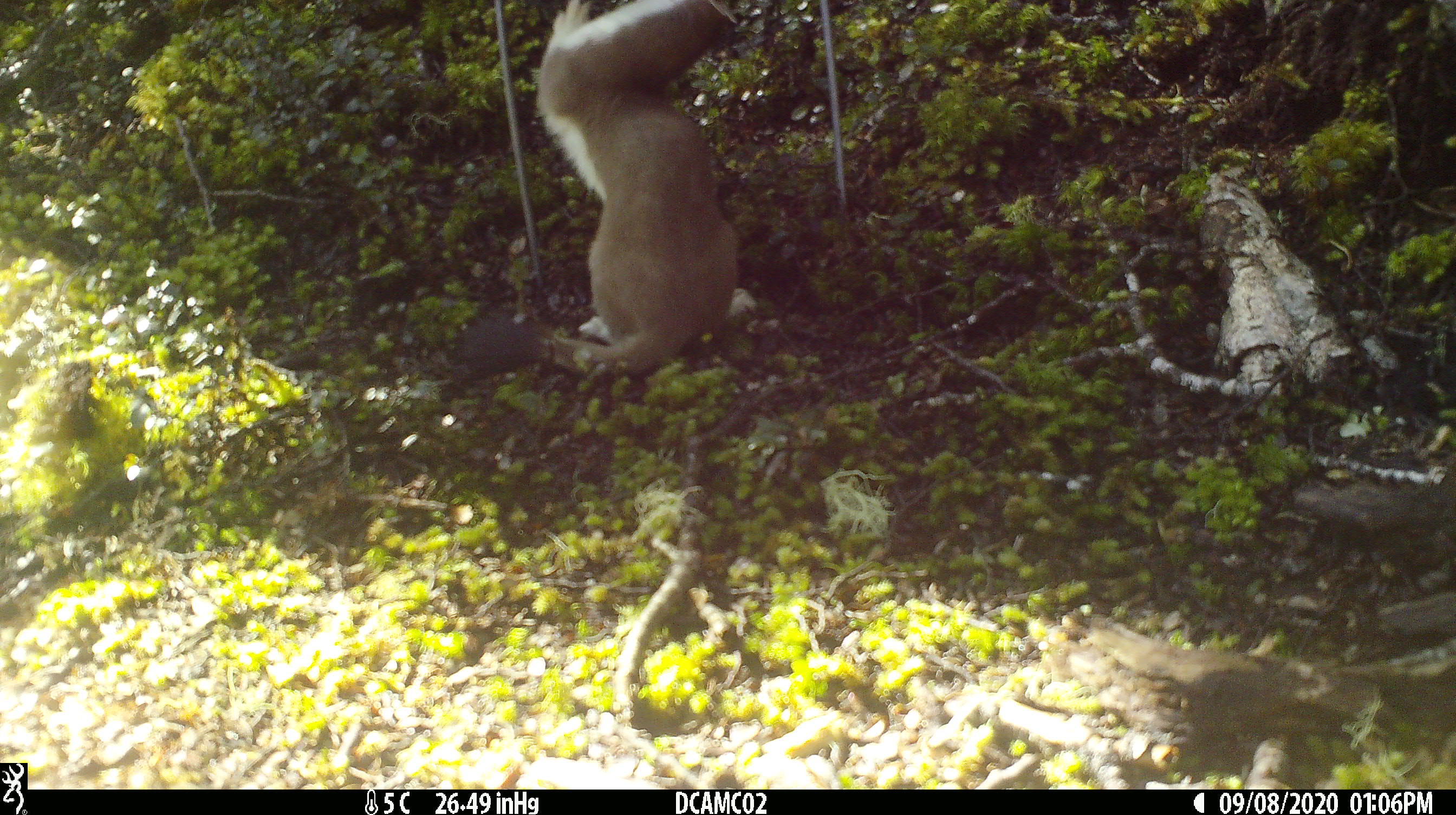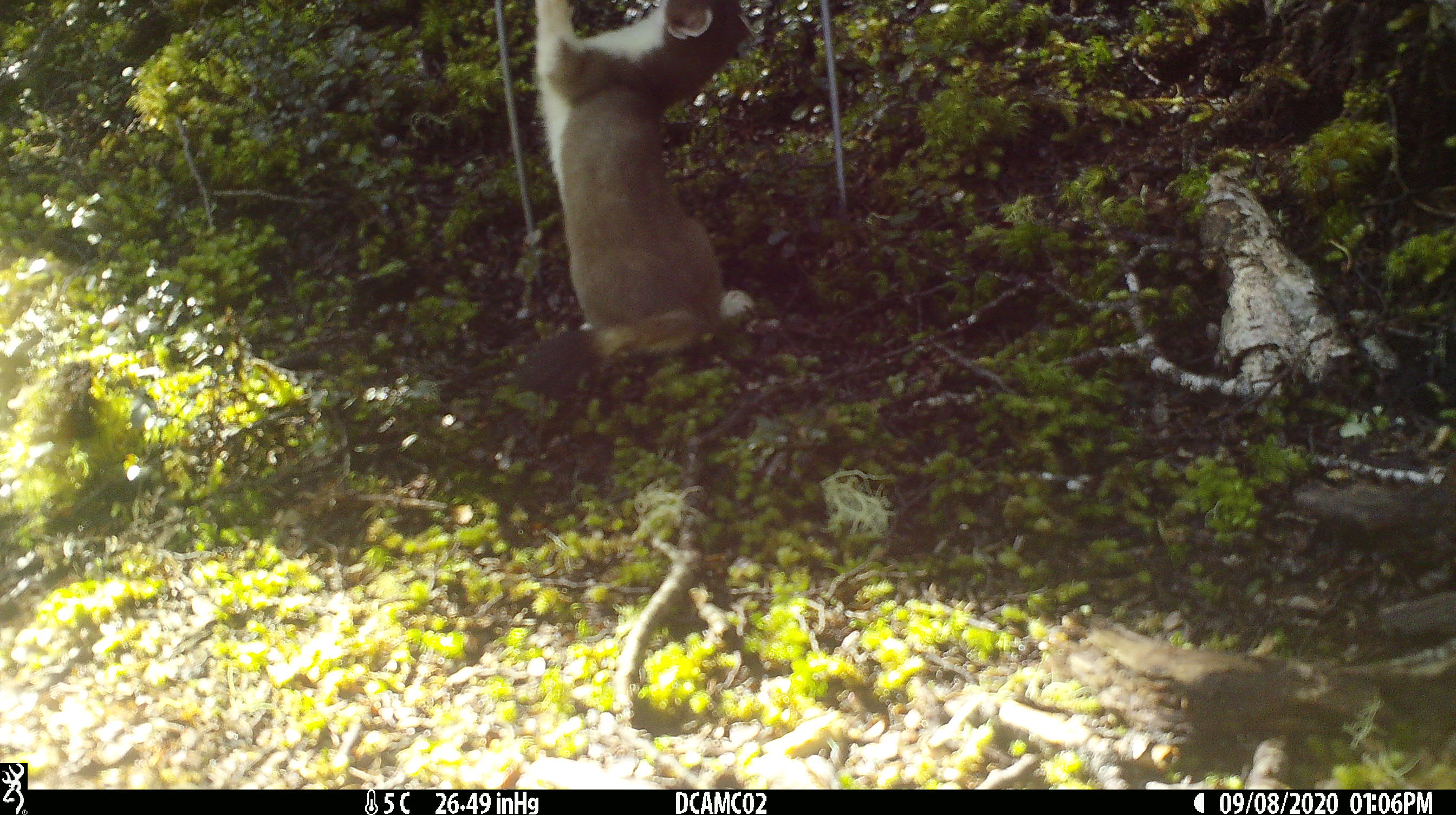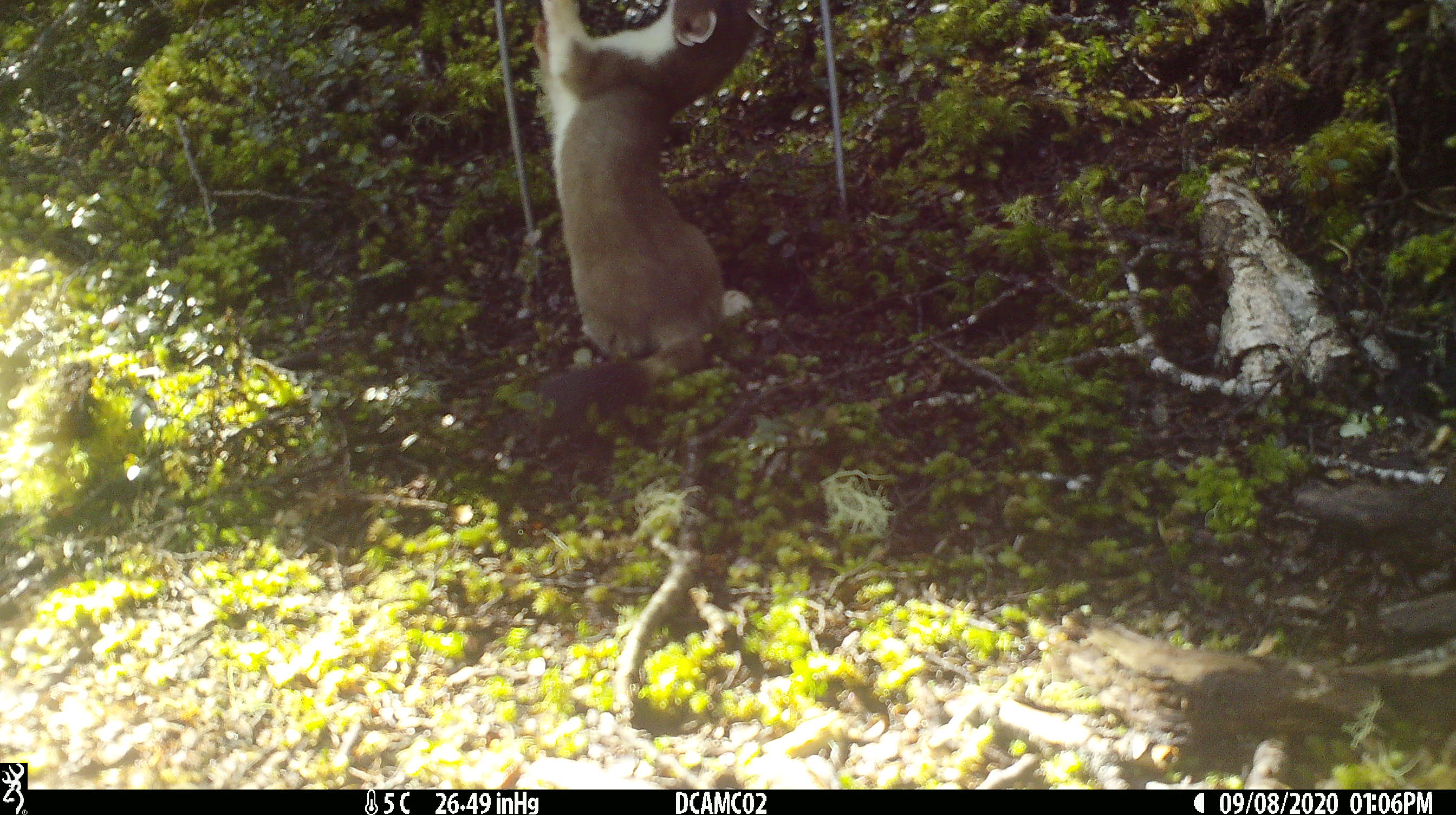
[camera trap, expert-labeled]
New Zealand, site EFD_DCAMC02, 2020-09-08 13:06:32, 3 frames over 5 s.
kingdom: Animalia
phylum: Chordata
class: Mammalia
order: Carnivora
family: Mustelidae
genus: Mustela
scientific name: Mustela erminea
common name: stoat